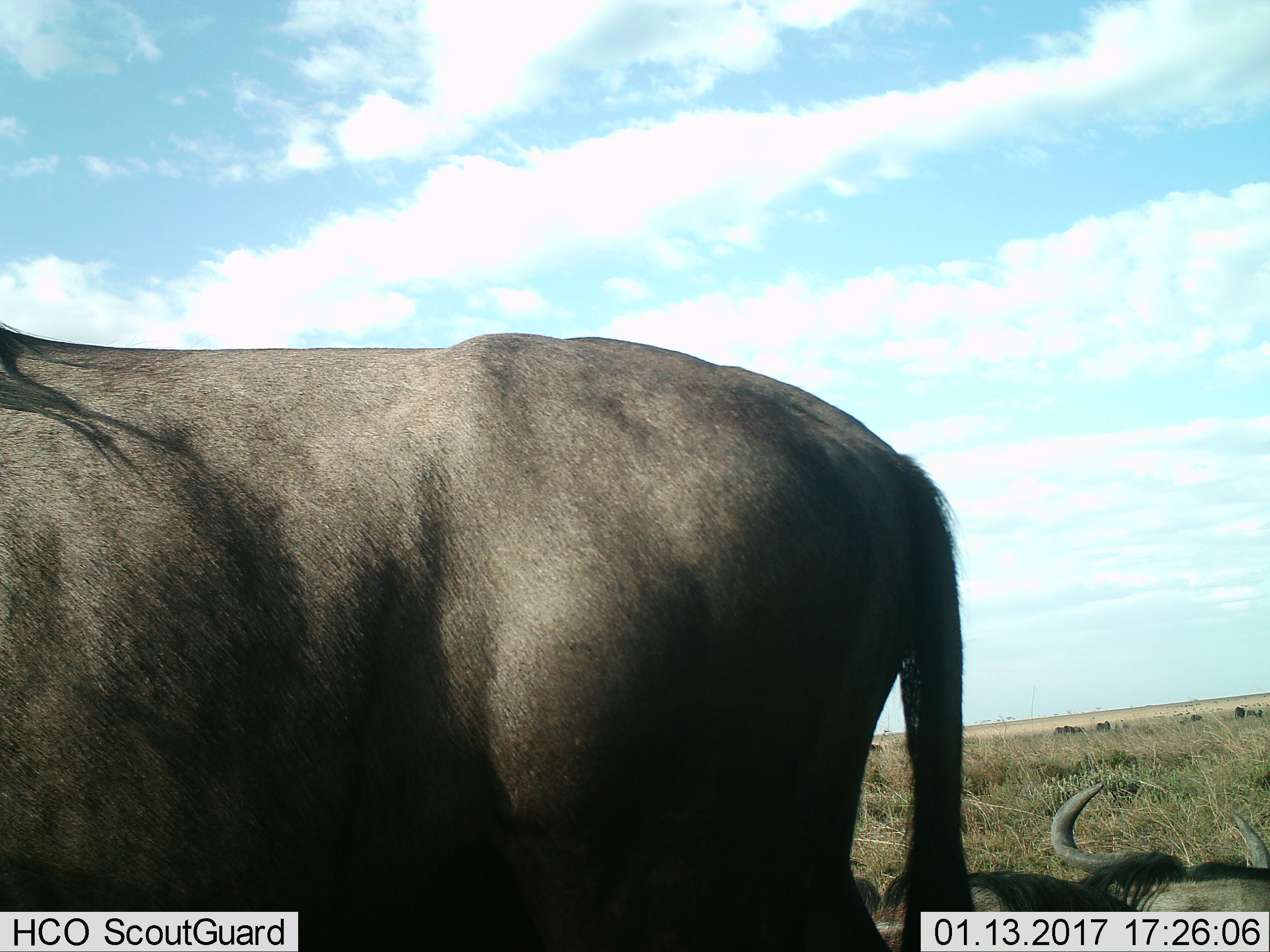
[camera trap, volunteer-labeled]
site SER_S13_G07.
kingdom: Animalia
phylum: Chordata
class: Mammalia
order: Artiodactyla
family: Bovidae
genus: Connochaetes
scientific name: Connochaetes taurinus taurinus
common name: blue wildebeest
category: wildebeestblue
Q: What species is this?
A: Wildebeestblue (blue wildebeest) (Connochaetes taurinus taurinus).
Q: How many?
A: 3.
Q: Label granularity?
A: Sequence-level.